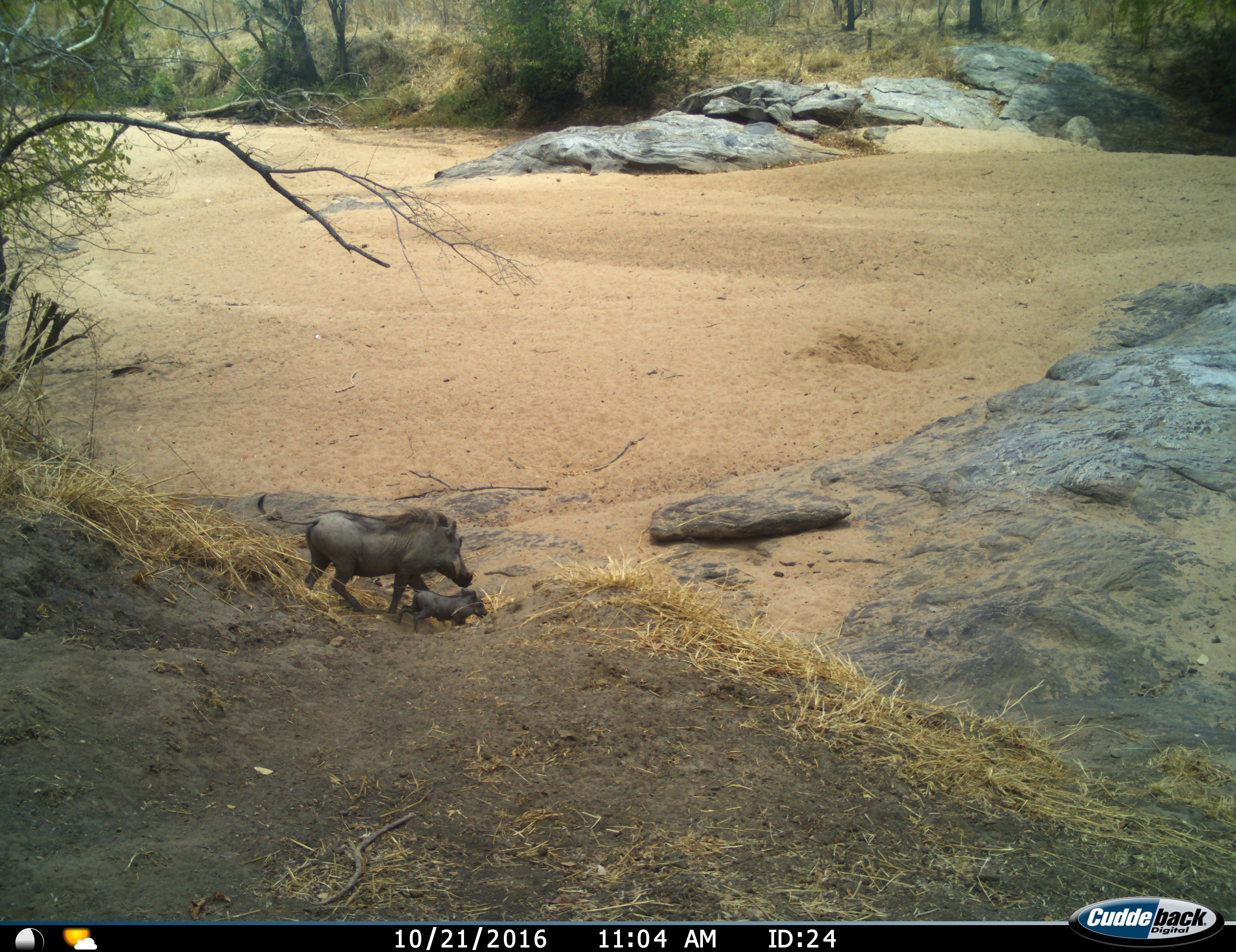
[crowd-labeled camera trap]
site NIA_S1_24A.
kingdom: Animalia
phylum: Chordata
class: Mammalia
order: Artiodactyla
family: Suidae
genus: Phacochoerus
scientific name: Phacochoerus africanus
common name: warthog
Warthog (Phacochoerus africanus), count 2. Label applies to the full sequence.